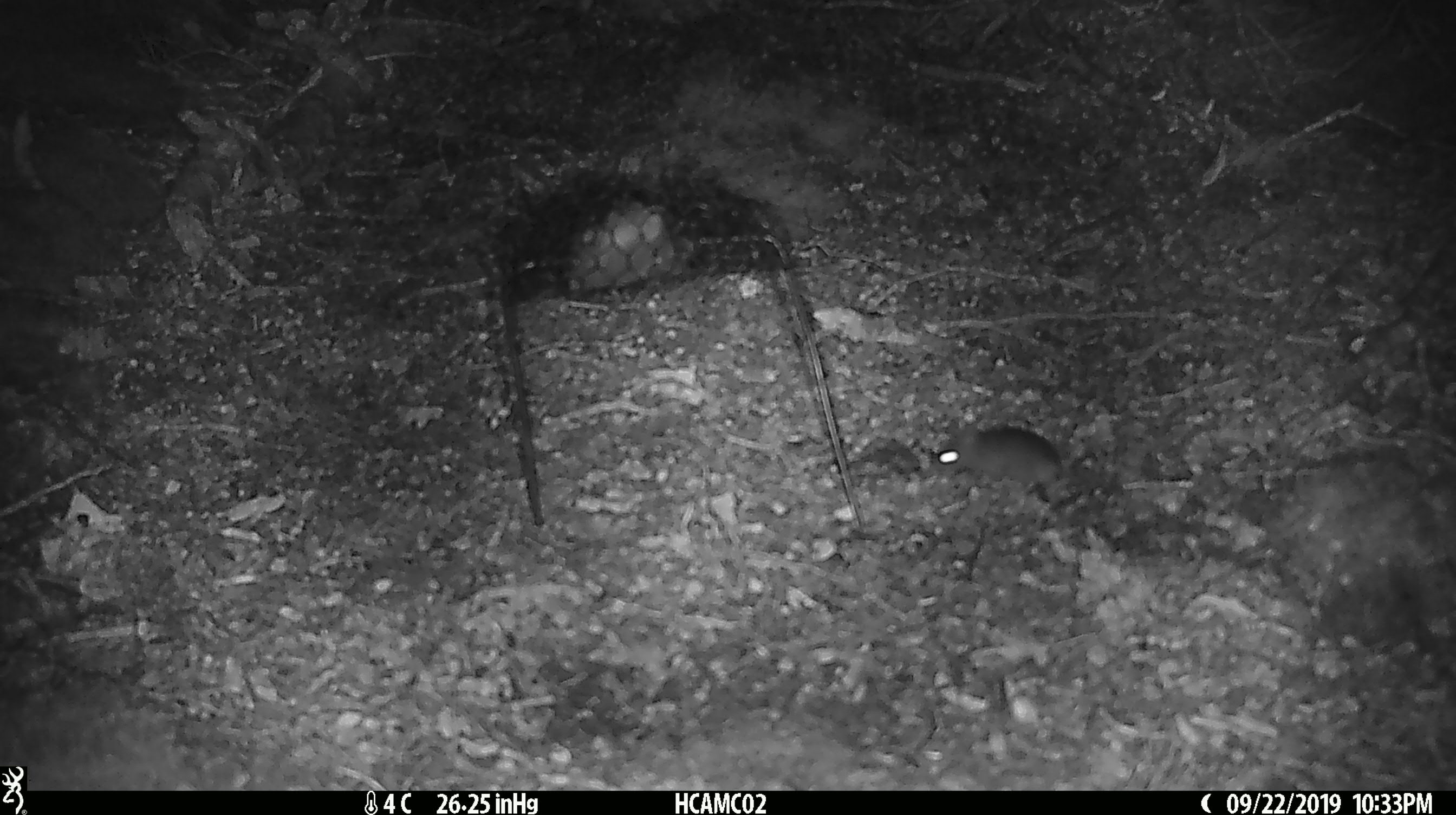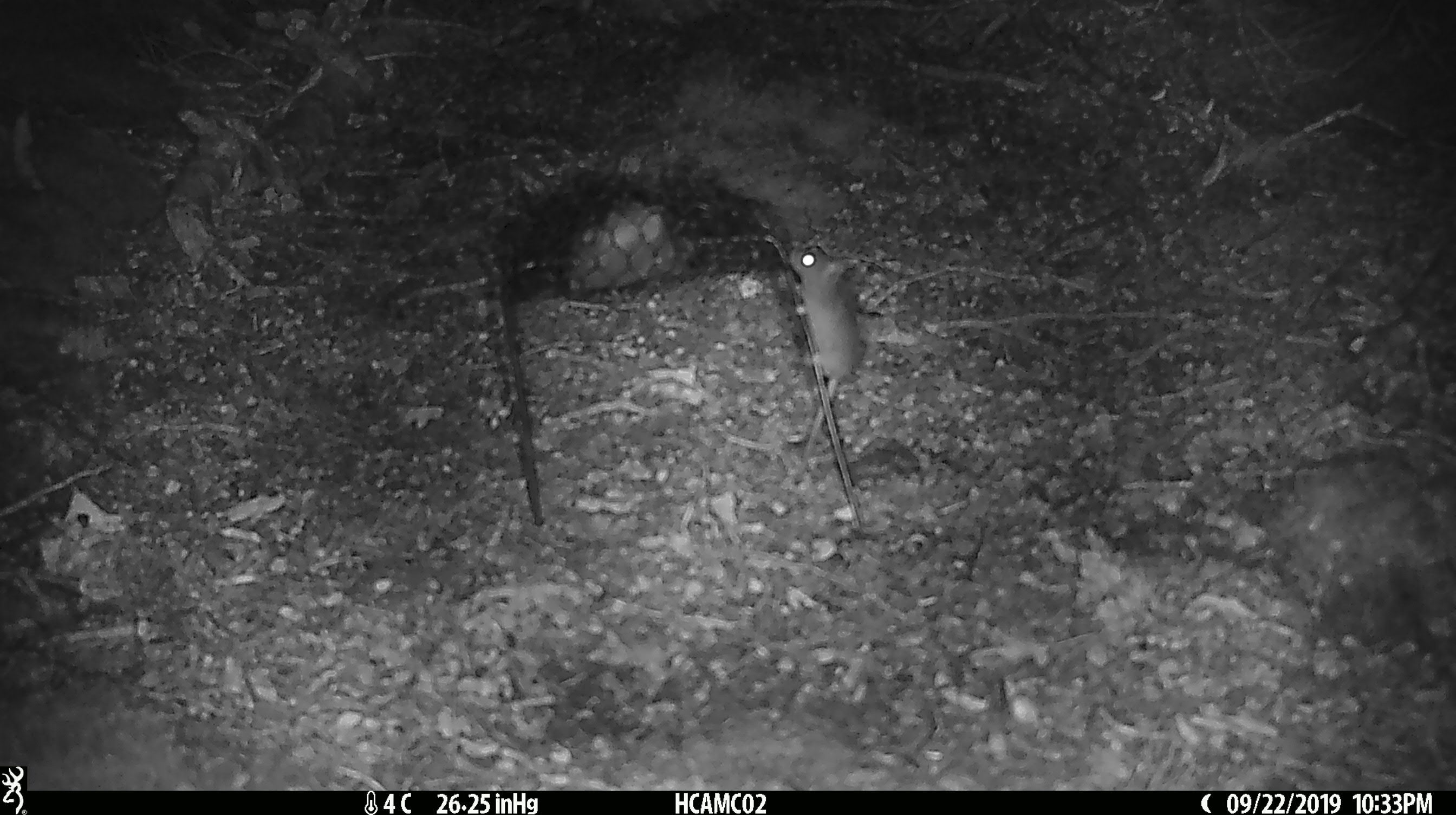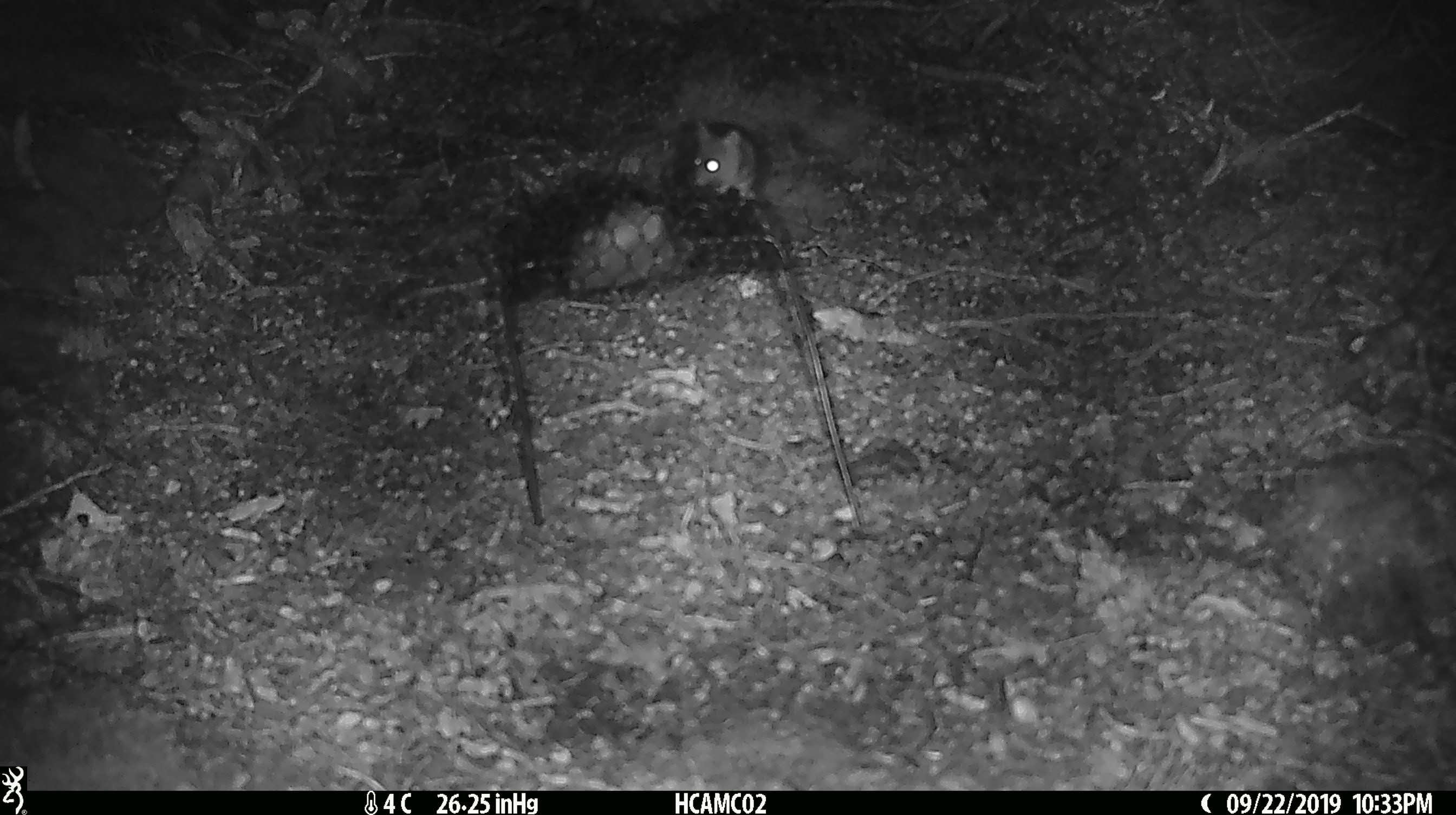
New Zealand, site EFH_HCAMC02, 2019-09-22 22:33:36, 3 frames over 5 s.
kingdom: Animalia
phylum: Chordata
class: Mammalia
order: Rodentia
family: Muridae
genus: Mus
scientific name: Mus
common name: mouse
Mouse (Mus).